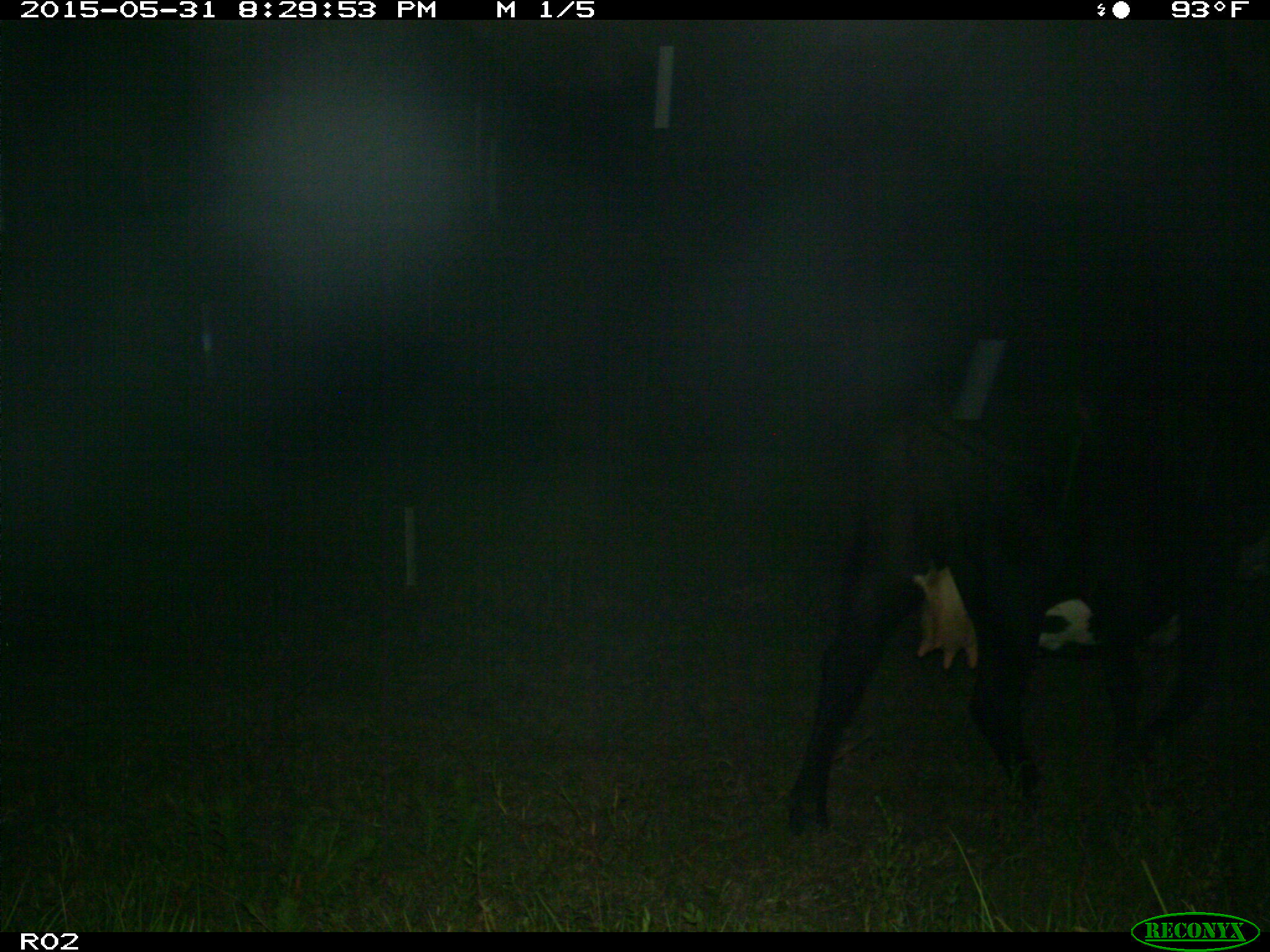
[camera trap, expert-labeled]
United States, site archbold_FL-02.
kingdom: Animalia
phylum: Chordata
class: Mammalia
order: Artiodactyla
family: Bovidae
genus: Bos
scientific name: Bos taurus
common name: domestic cow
Bos taurus (domestic cow).